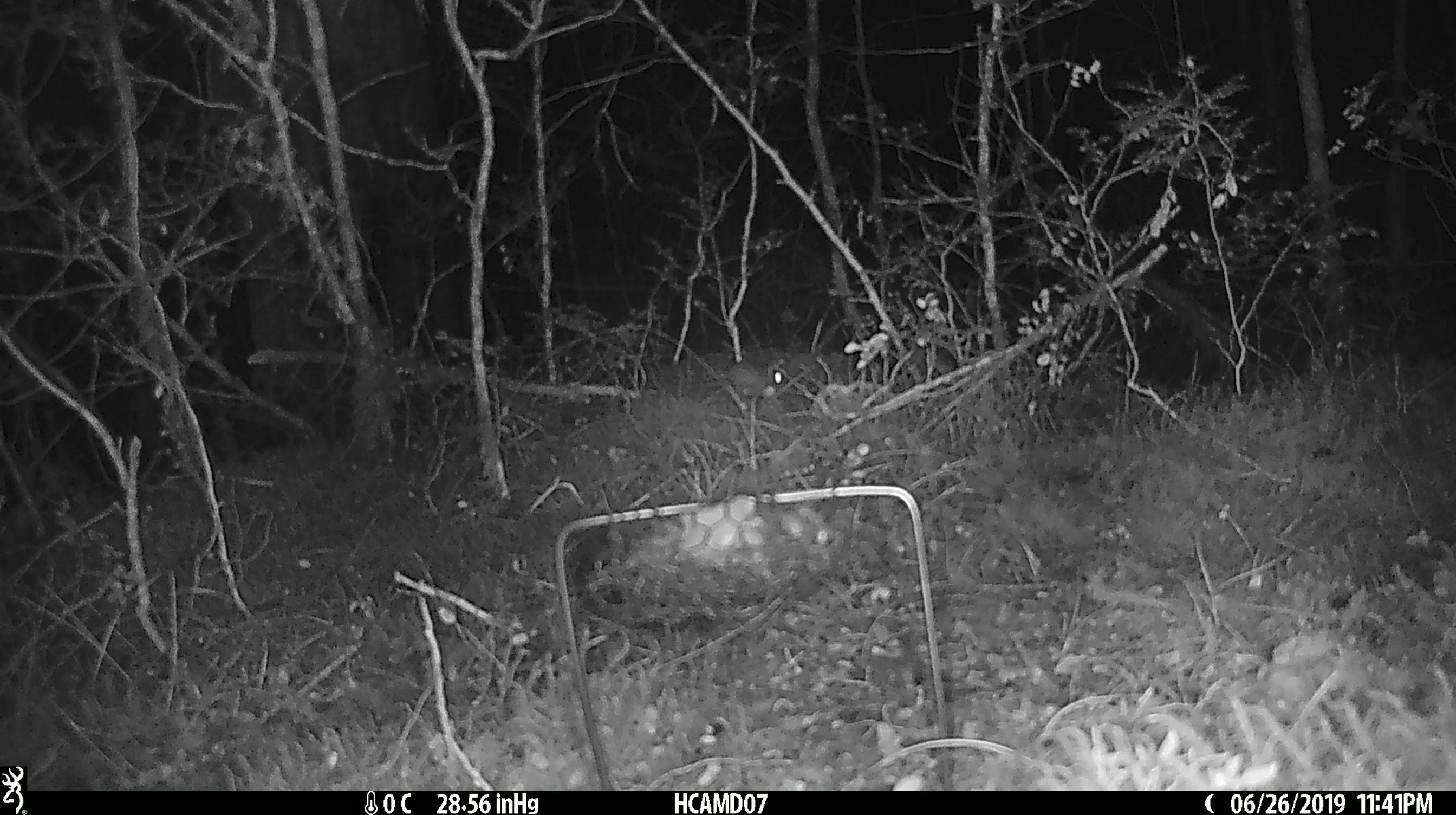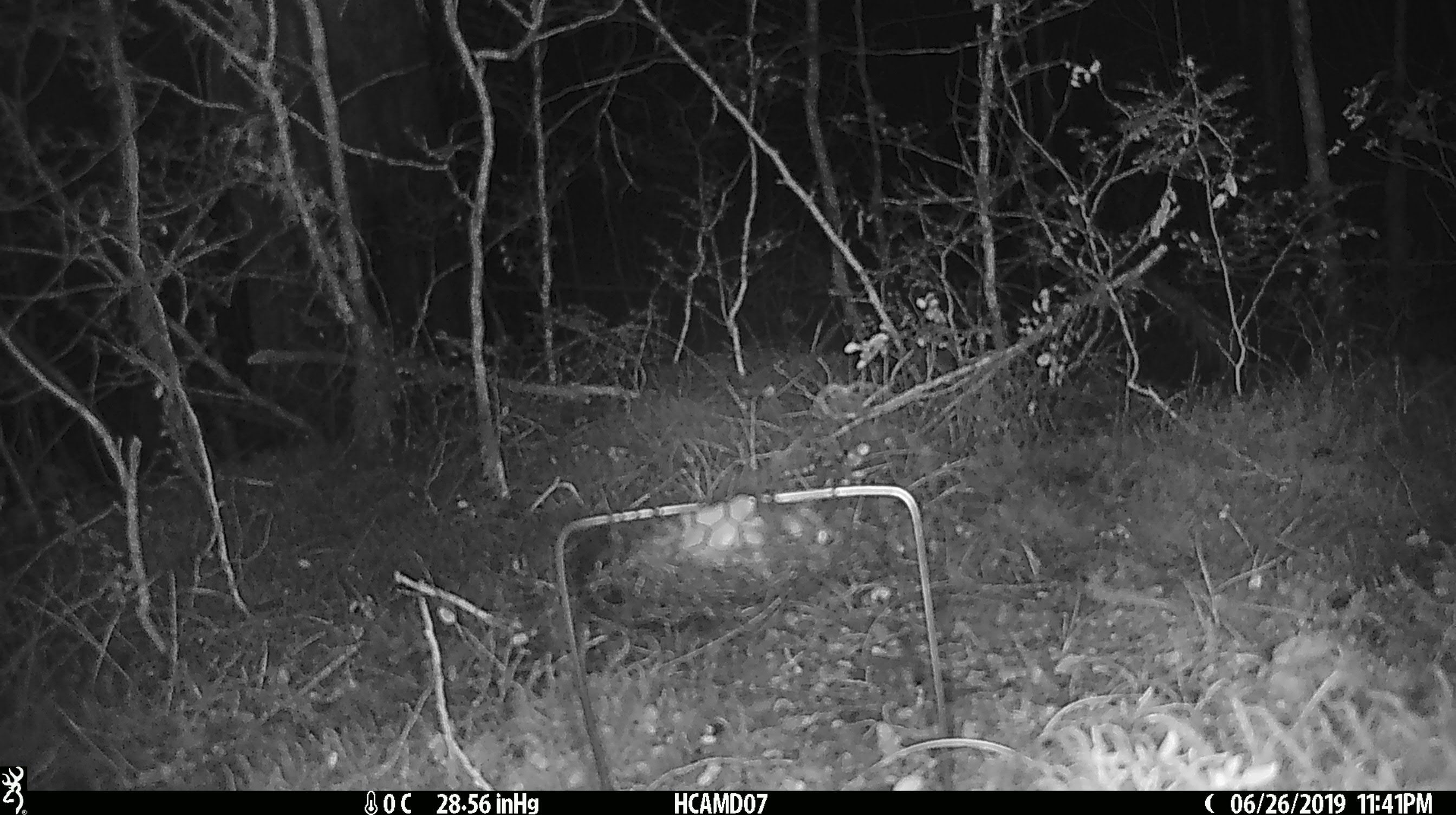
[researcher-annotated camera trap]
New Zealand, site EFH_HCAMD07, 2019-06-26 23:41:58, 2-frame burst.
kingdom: Animalia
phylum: Chordata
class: Mammalia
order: Rodentia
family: Muridae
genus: Mus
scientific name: Mus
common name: mouse